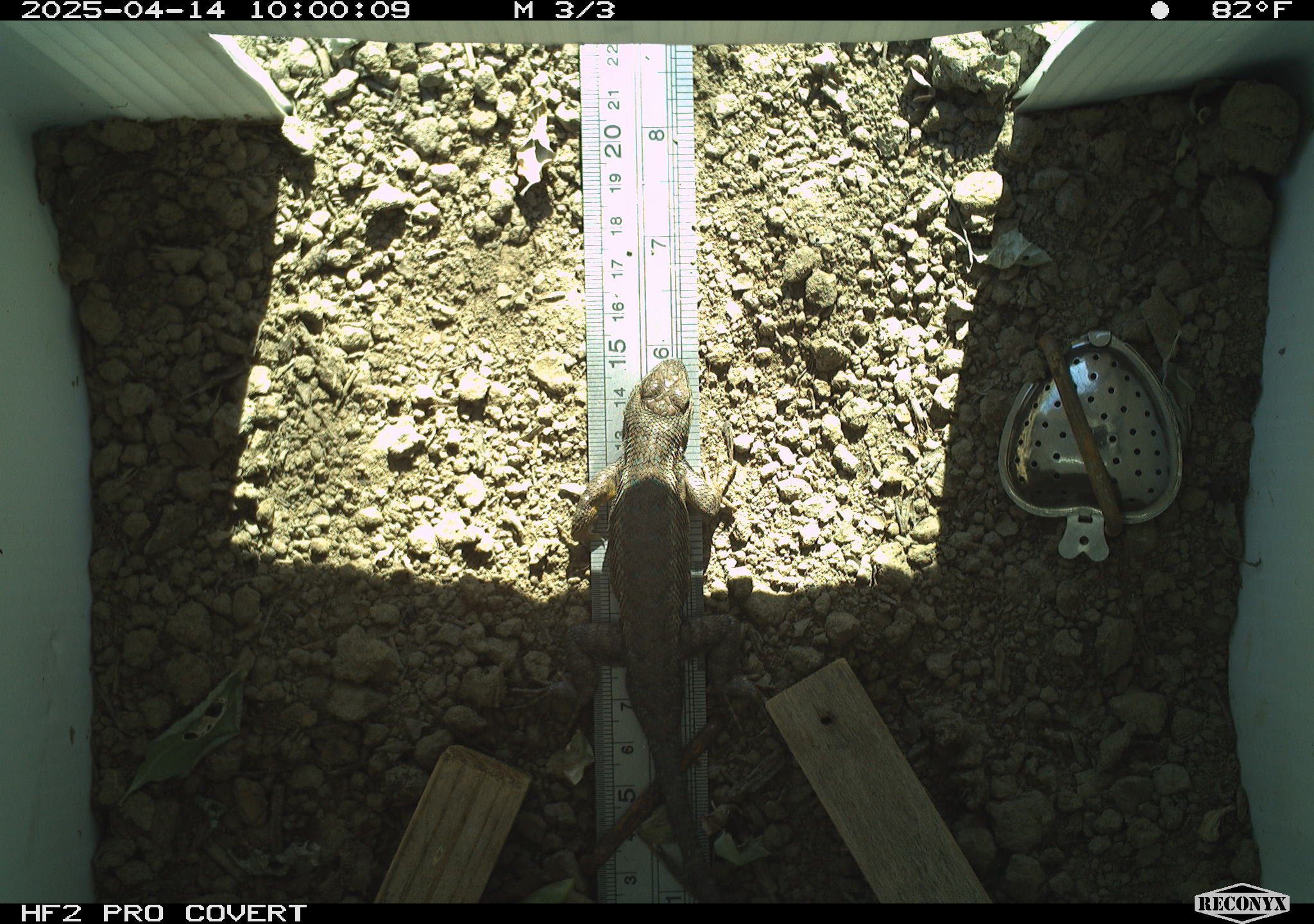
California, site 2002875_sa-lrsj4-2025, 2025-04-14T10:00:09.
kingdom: Animalia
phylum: Chordata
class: Reptilia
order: Squamata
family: Phrynosomatidae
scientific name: Phrynosomatidae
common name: north american spiny lizards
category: sceloporus/uta species